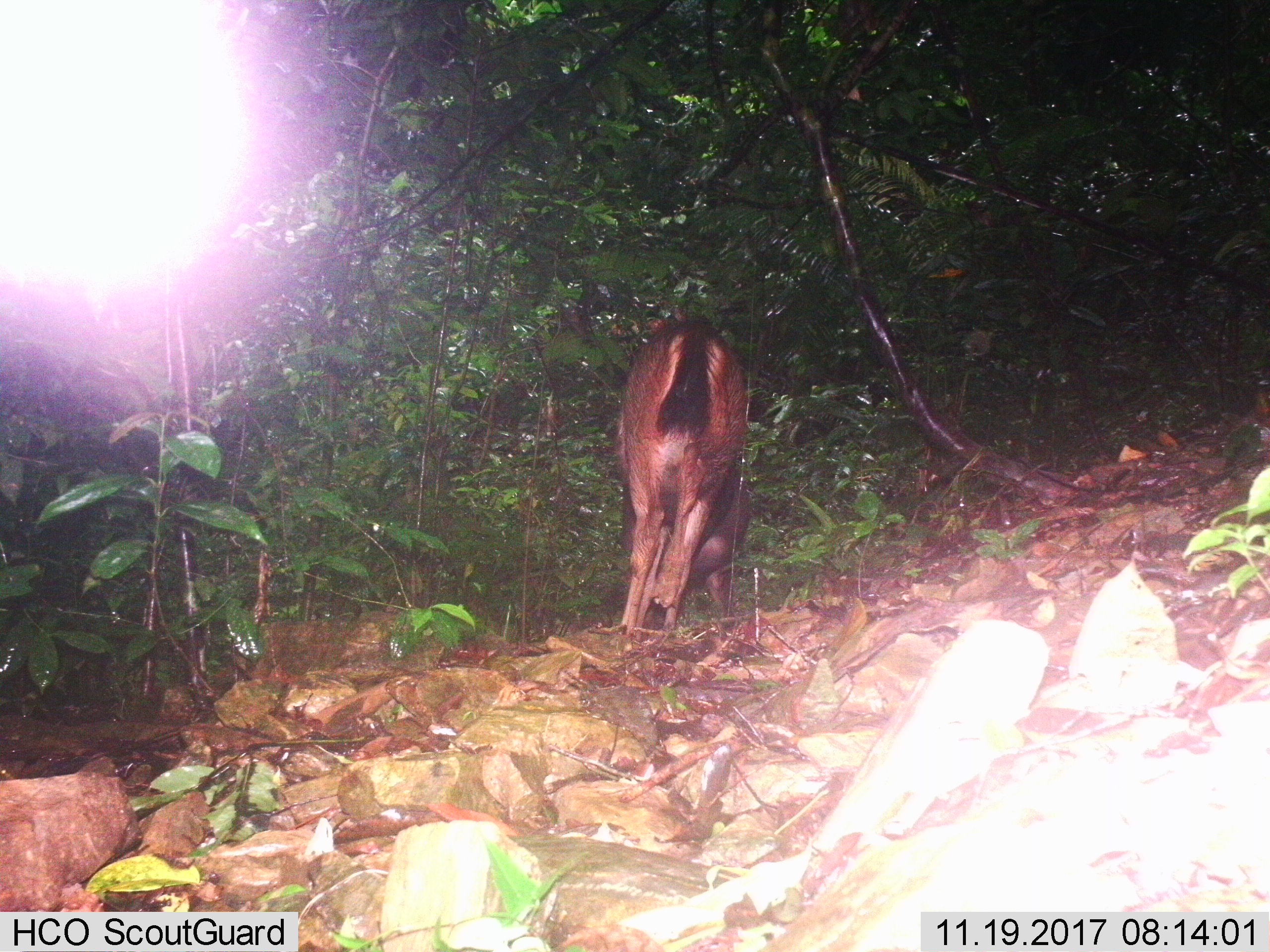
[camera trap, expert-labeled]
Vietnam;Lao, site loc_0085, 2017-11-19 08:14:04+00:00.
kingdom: Animalia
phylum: Chordata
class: Mammalia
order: Artiodactyla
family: Cervidae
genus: Rusa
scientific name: Rusa unicolor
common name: sambar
Sambar (Rusa unicolor). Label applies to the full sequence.